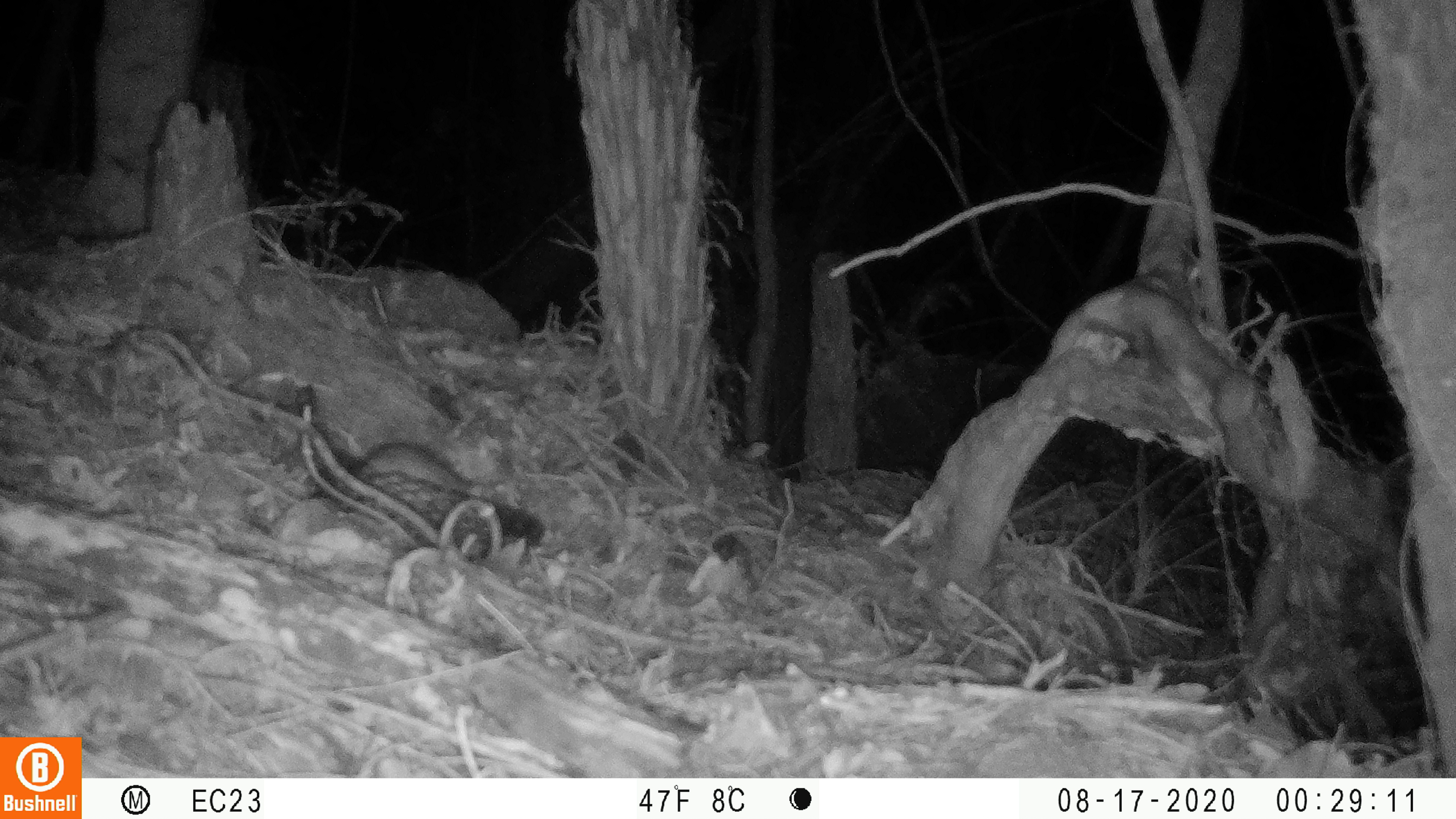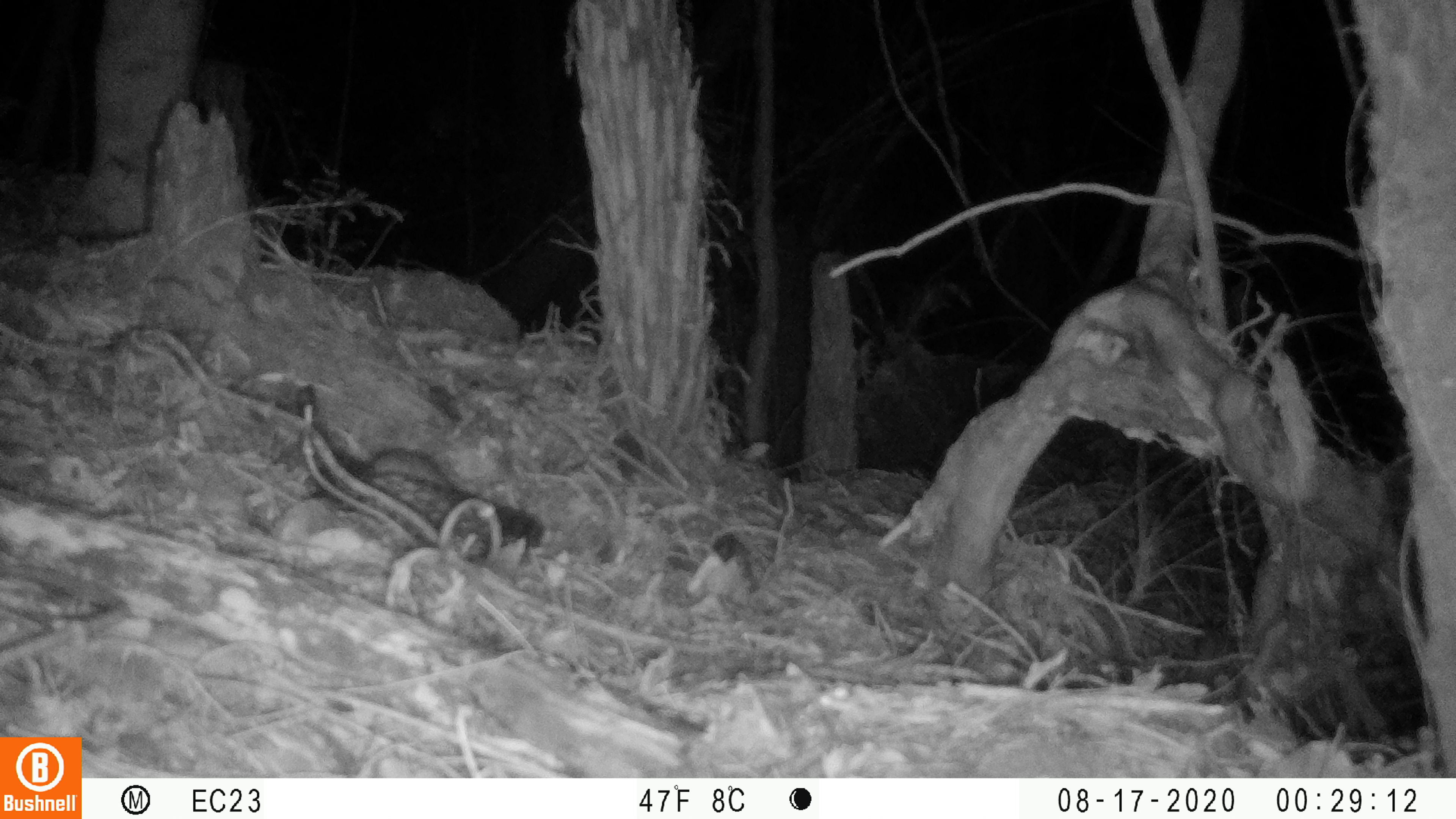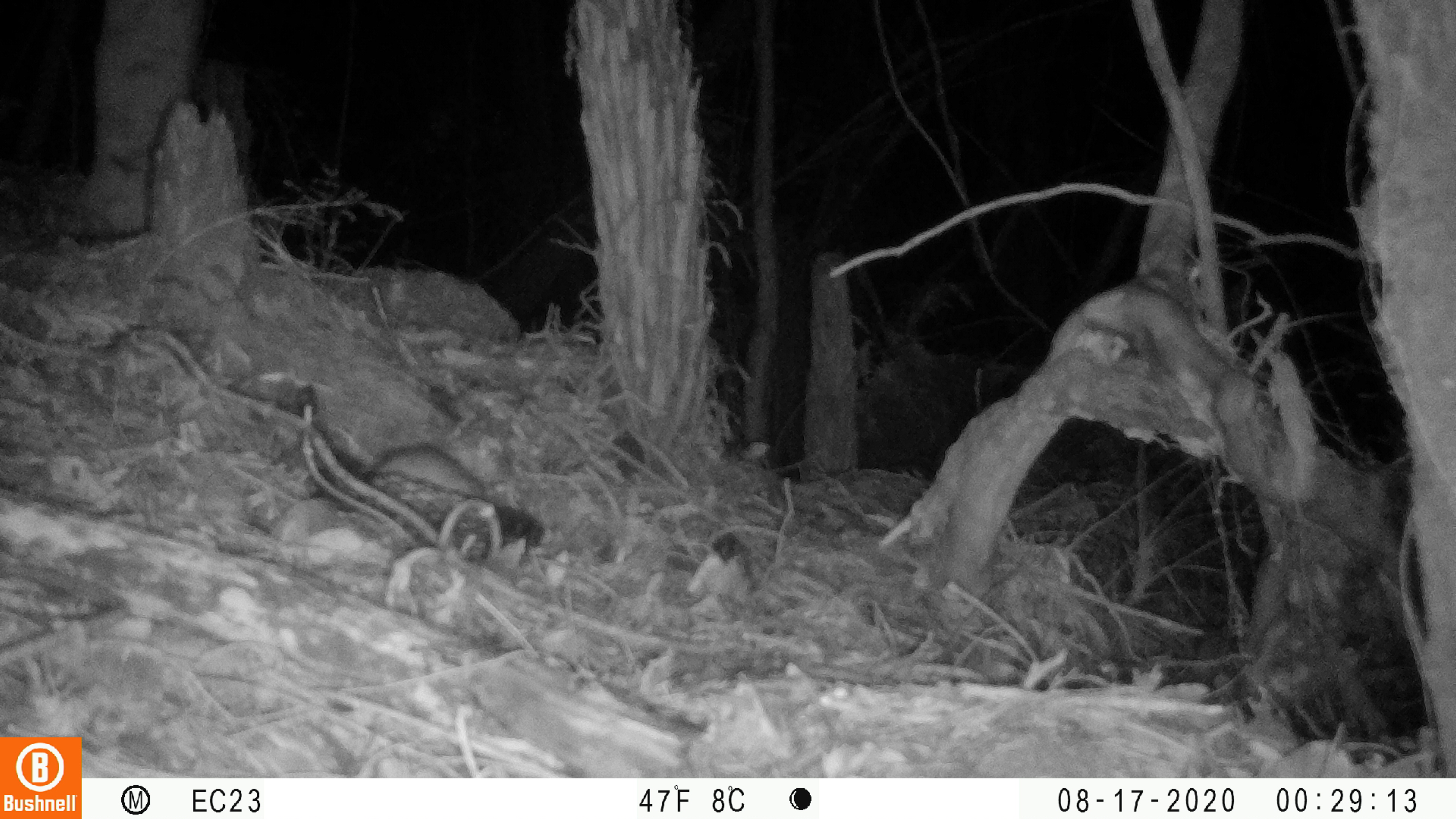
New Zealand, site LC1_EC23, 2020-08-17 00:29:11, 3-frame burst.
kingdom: Animalia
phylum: Chordata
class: Mammalia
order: Rodentia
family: Muridae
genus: Rattus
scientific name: Rattus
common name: rat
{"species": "rat (Rattus)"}